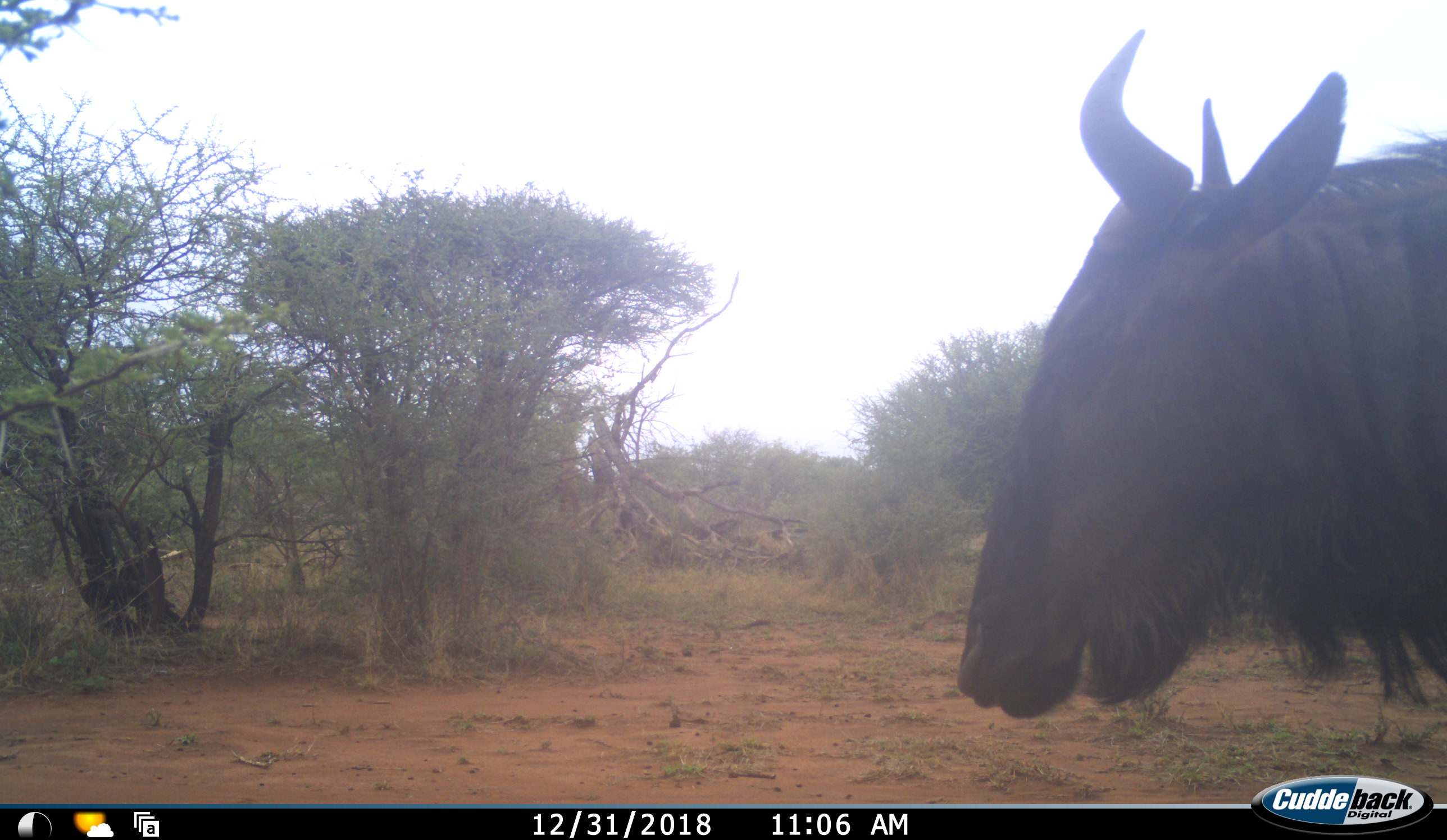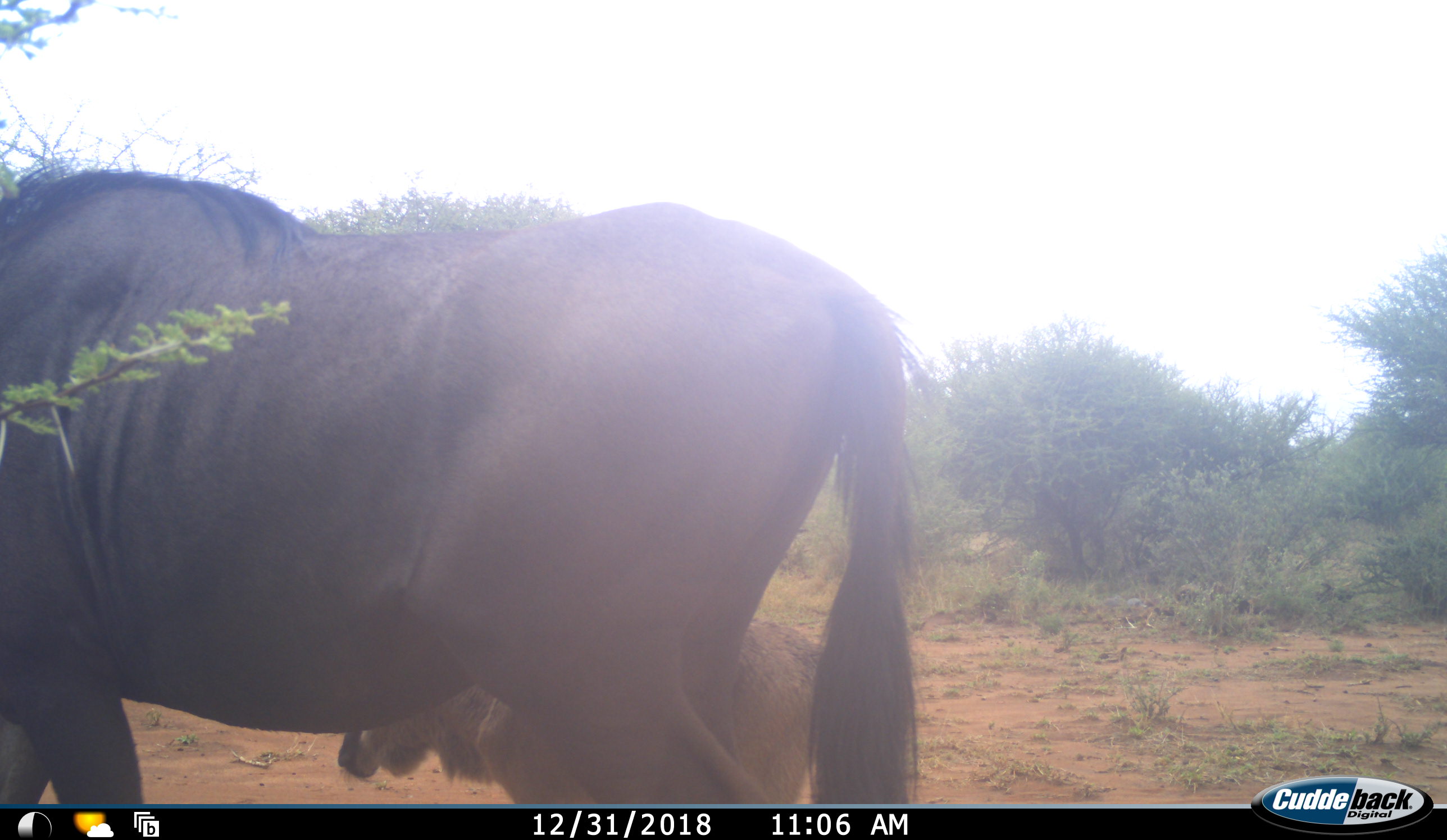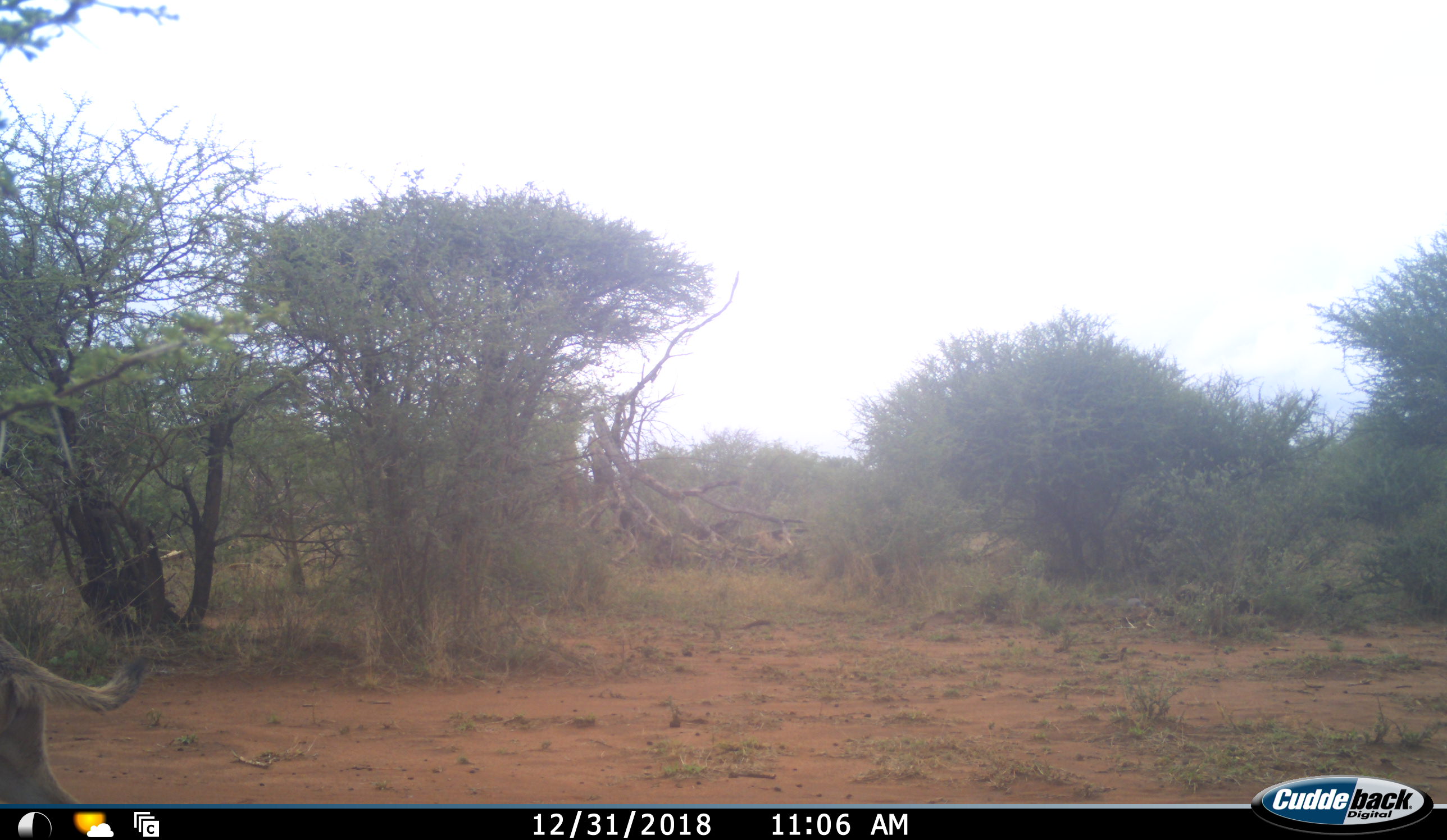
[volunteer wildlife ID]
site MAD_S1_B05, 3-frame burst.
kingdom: Animalia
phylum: Chordata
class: Mammalia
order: Artiodactyla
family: Bovidae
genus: Connochaetes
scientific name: Connochaetes taurinus taurinus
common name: blue wildebeest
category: wildebeestblue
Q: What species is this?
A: Wildebeestblue (blue wildebeest) (Connochaetes taurinus taurinus).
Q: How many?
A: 2.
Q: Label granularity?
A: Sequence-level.